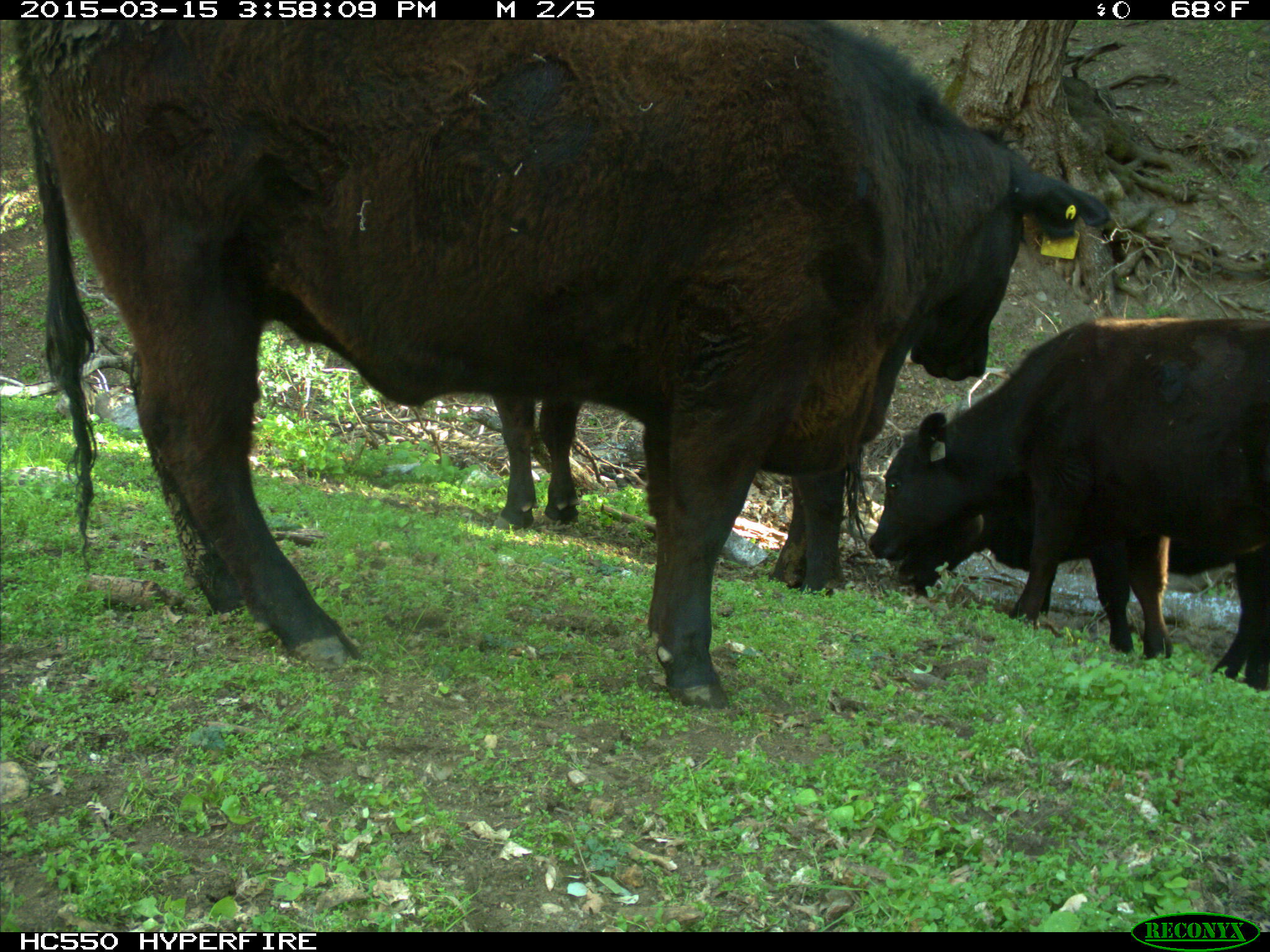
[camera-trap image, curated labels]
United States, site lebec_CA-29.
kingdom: Animalia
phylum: Chordata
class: Mammalia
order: Artiodactyla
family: Bovidae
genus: Bos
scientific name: Bos taurus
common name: domestic cow